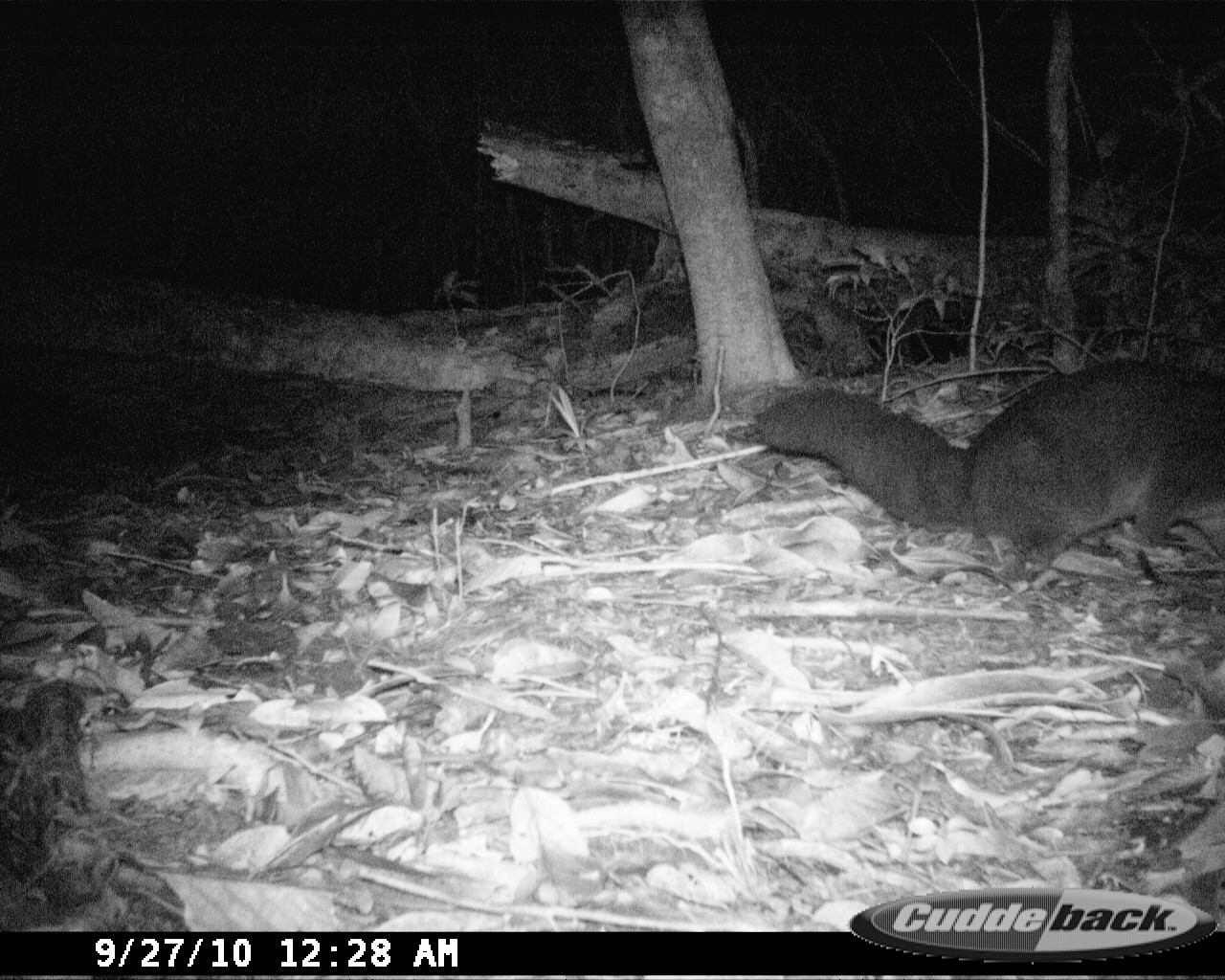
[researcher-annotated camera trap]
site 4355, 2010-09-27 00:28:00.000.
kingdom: Animalia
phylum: Chordata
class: Mammalia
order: Carnivora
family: Eupleridae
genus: Eupleres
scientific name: Eupleres goudotii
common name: falanouc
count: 1